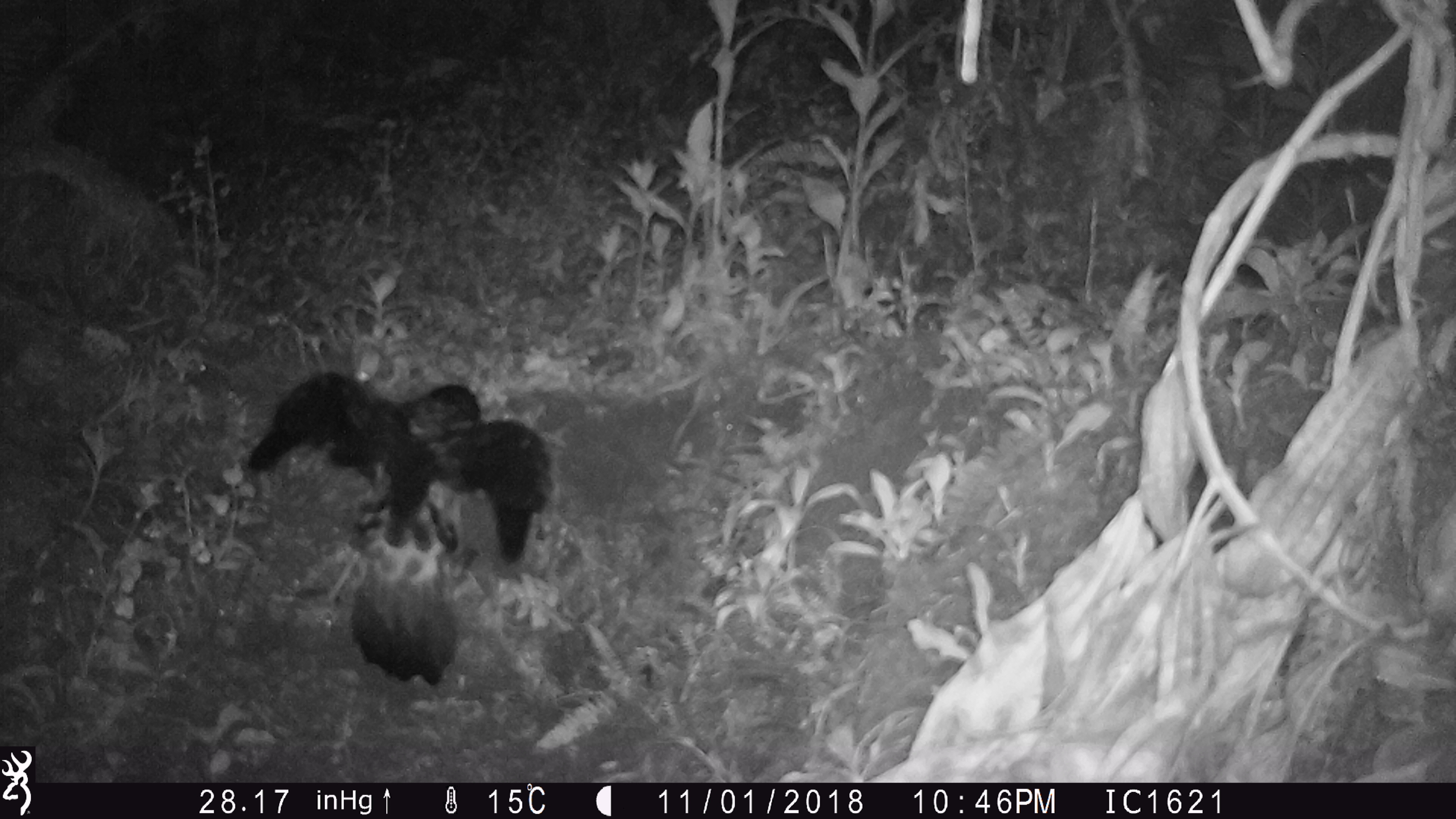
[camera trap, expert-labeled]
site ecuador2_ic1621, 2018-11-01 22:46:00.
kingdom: Animalia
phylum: Chordata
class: Aves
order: Procellariiformes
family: Procellariidae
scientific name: Procellariidae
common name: petrel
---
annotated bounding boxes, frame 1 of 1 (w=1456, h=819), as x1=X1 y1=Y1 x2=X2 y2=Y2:
petrel: x1=243 y1=367 x2=562 y2=686